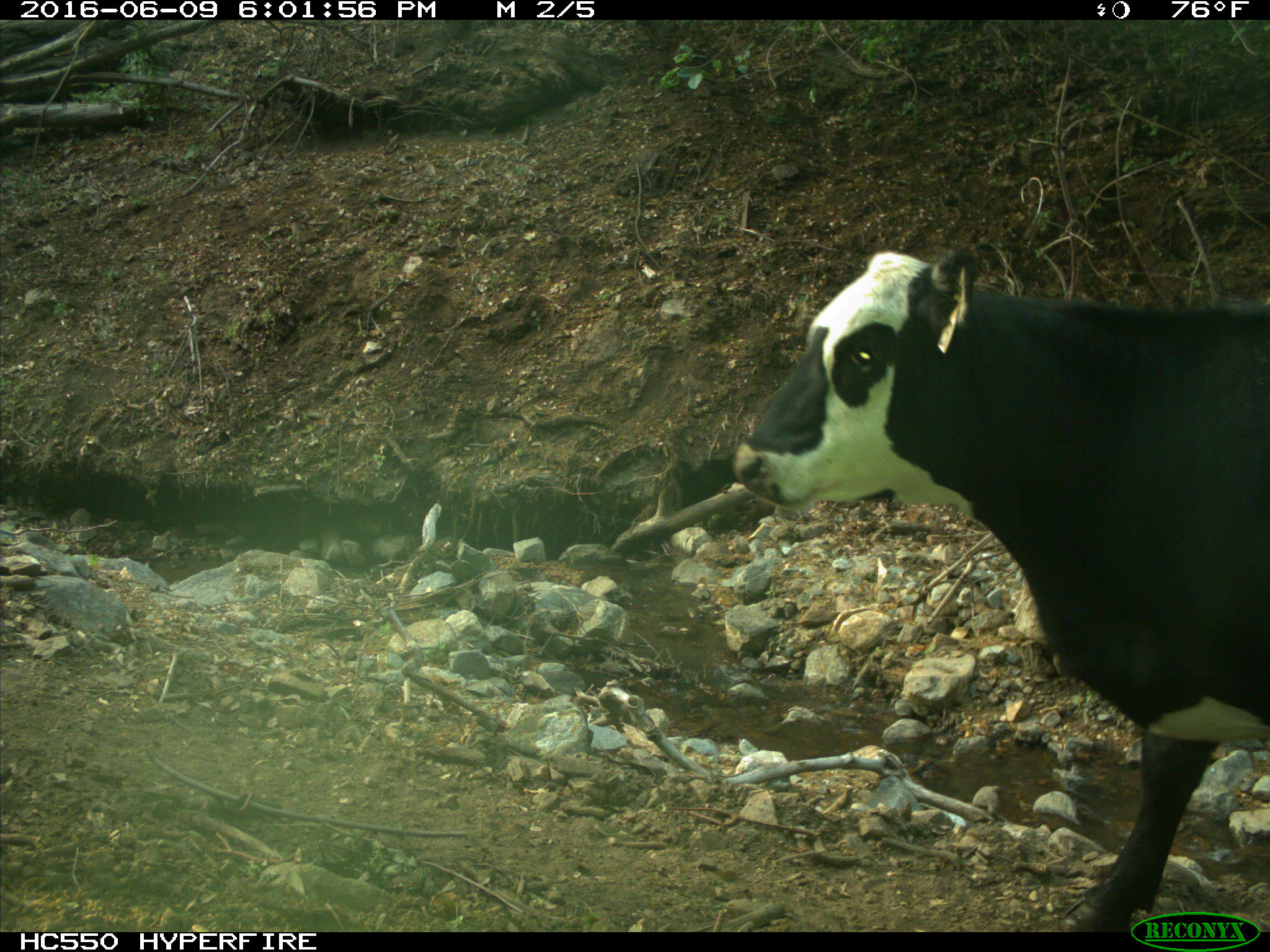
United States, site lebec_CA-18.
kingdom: Animalia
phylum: Chordata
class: Mammalia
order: Artiodactyla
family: Bovidae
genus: Bos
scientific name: Bos taurus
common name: domestic cow